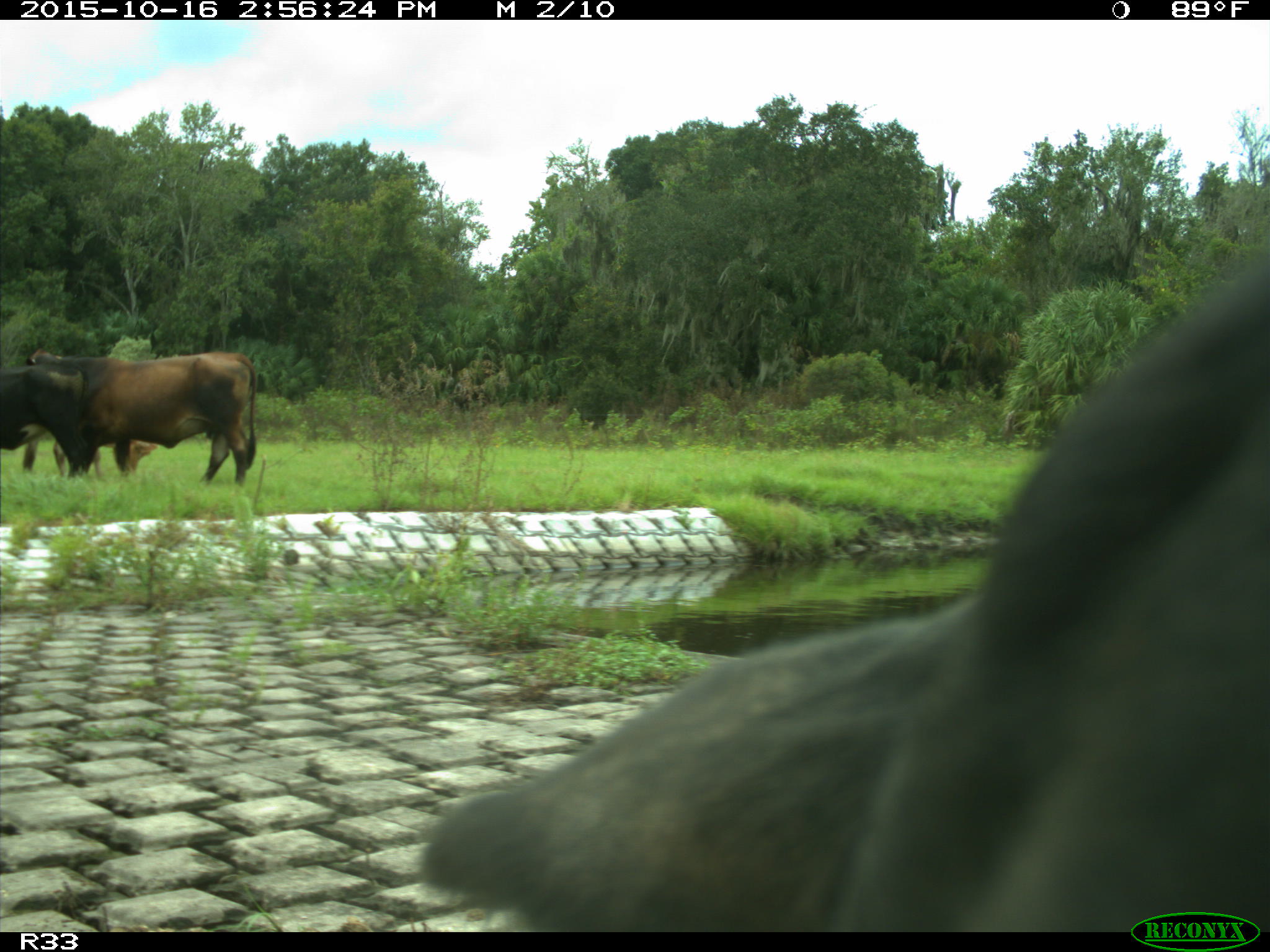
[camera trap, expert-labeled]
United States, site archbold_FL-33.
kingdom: Animalia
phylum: Chordata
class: Mammalia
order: Artiodactyla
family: Bovidae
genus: Bos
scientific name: Bos taurus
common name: domestic cow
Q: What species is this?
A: Bos taurus (domestic cow).